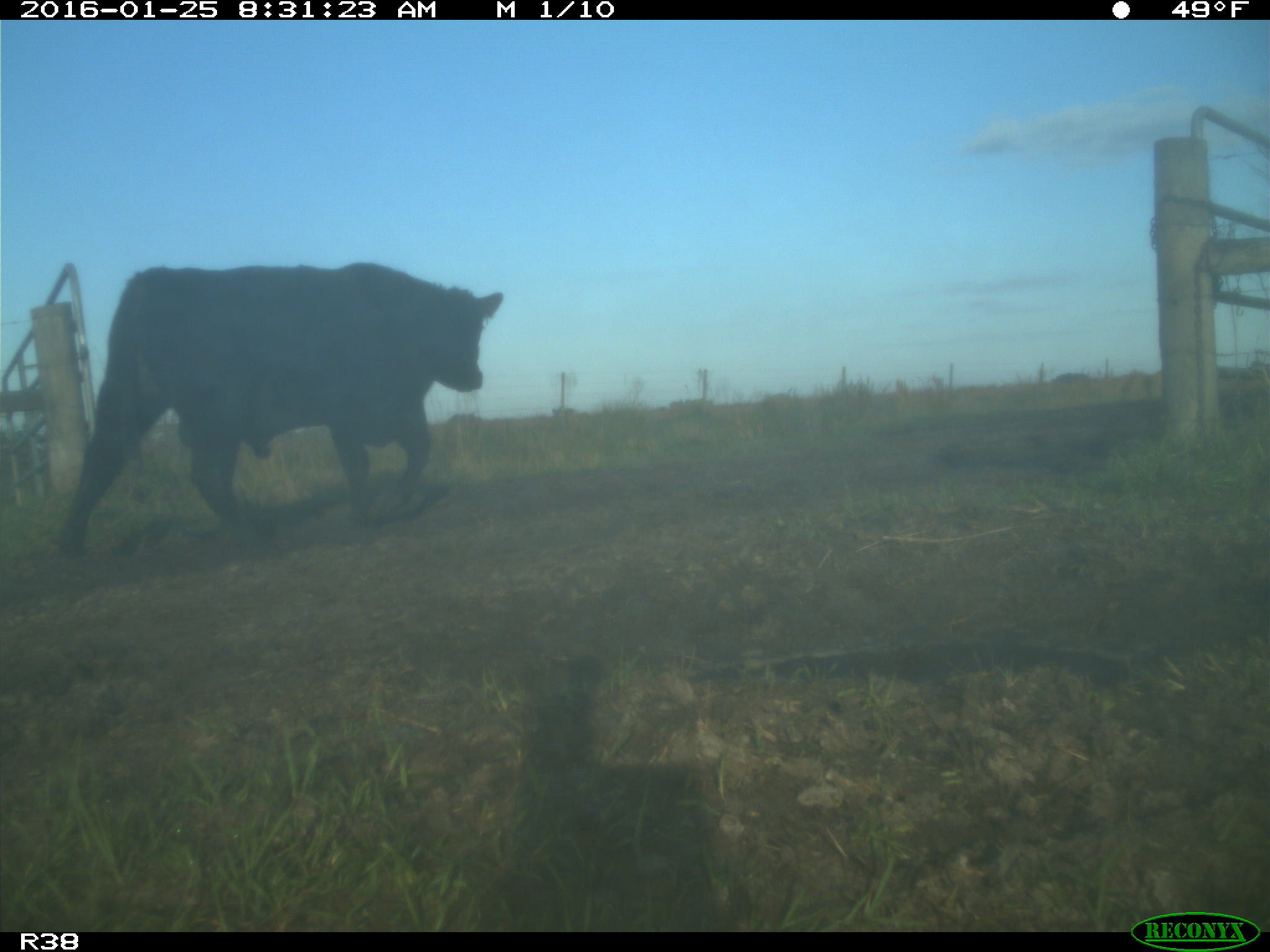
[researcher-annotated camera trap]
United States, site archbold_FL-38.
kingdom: Animalia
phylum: Chordata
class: Mammalia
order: Artiodactyla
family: Bovidae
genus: Bos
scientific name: Bos taurus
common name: domestic cow